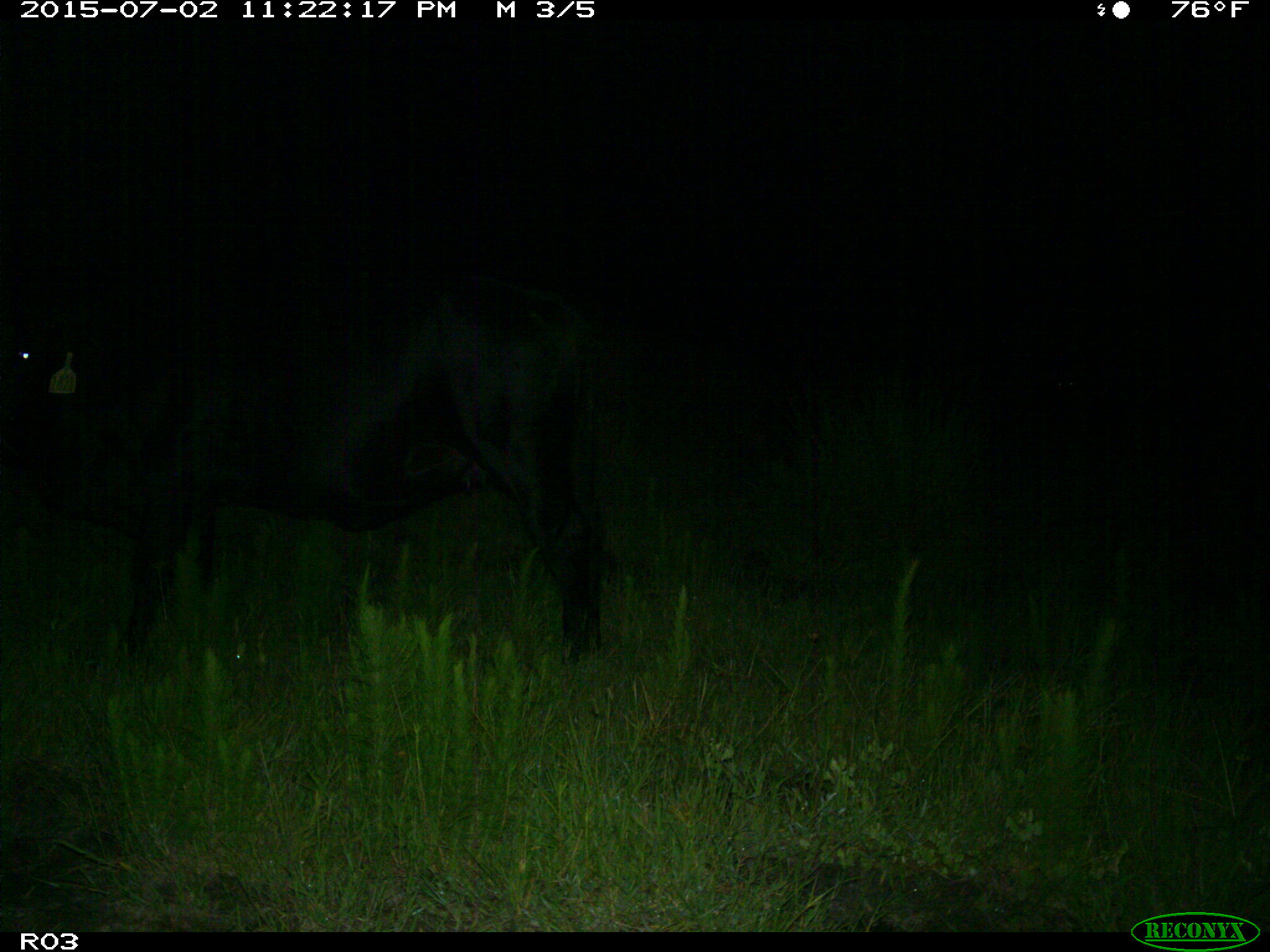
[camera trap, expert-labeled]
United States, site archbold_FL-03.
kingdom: Animalia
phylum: Chordata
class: Mammalia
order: Artiodactyla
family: Bovidae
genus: Bos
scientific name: Bos taurus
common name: domestic cow